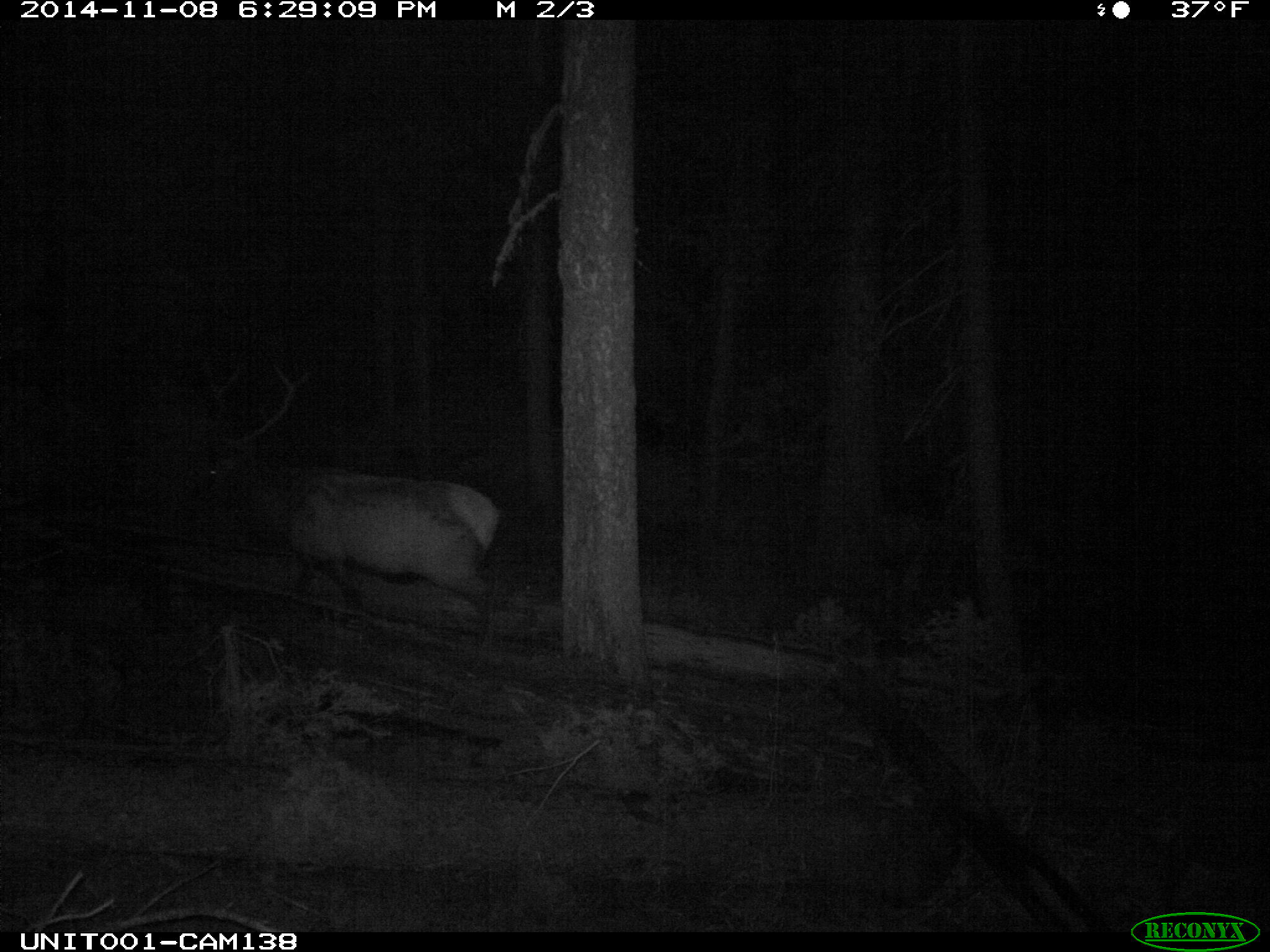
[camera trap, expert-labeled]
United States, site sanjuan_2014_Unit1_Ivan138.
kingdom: Animalia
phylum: Chordata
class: Mammalia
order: Artiodactyla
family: Cervidae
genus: Cervus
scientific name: Cervus elaphus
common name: red deer